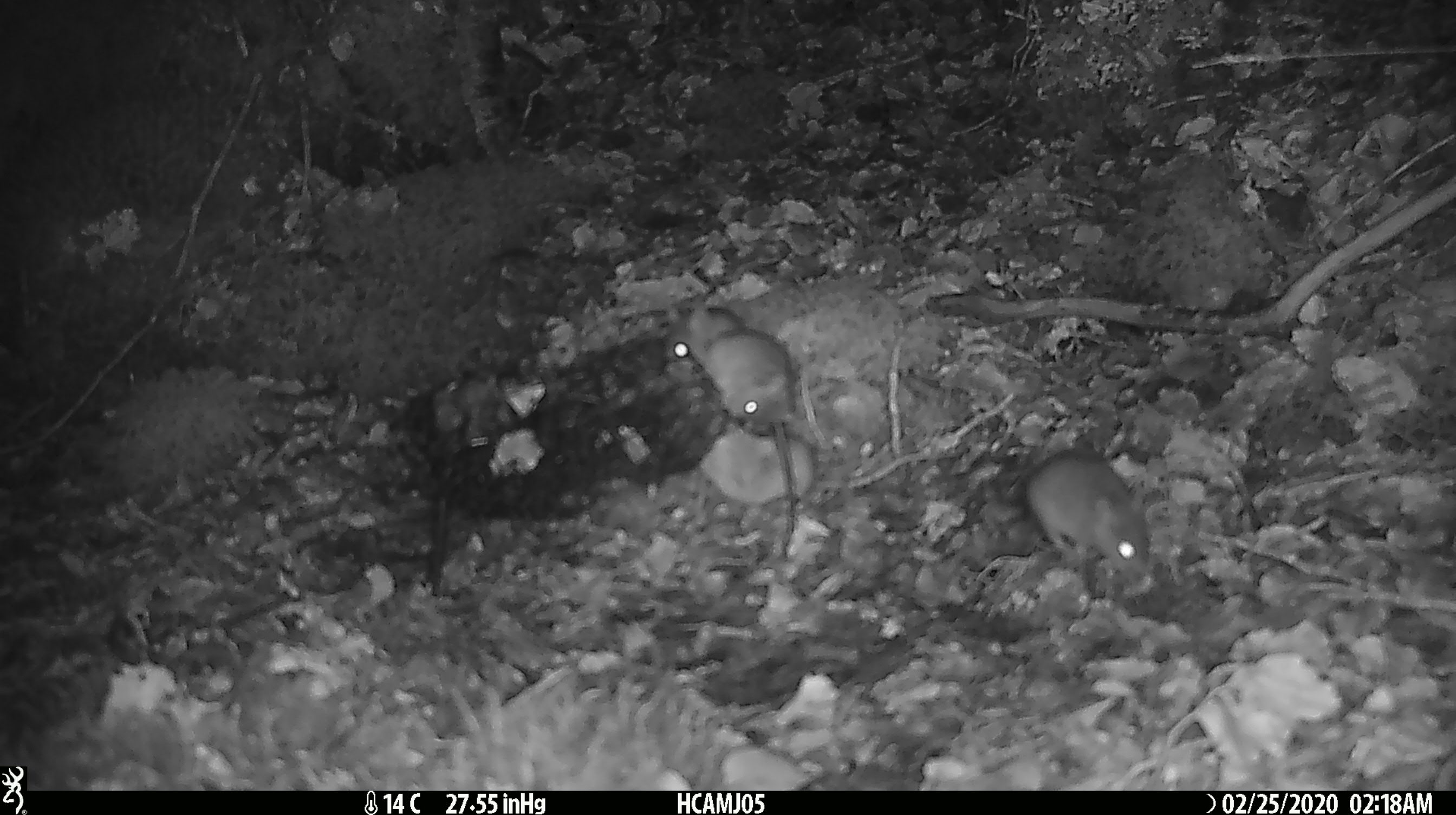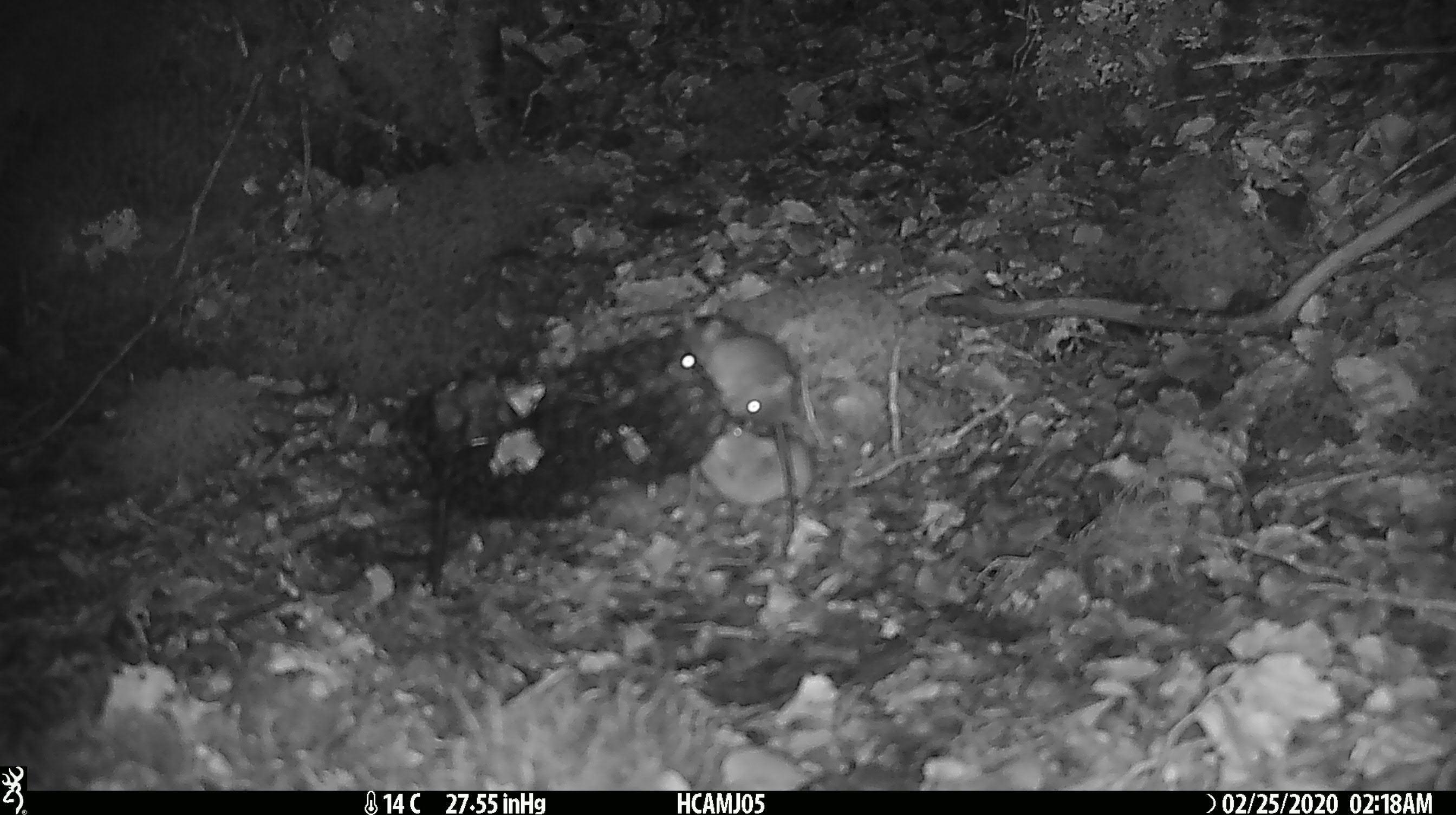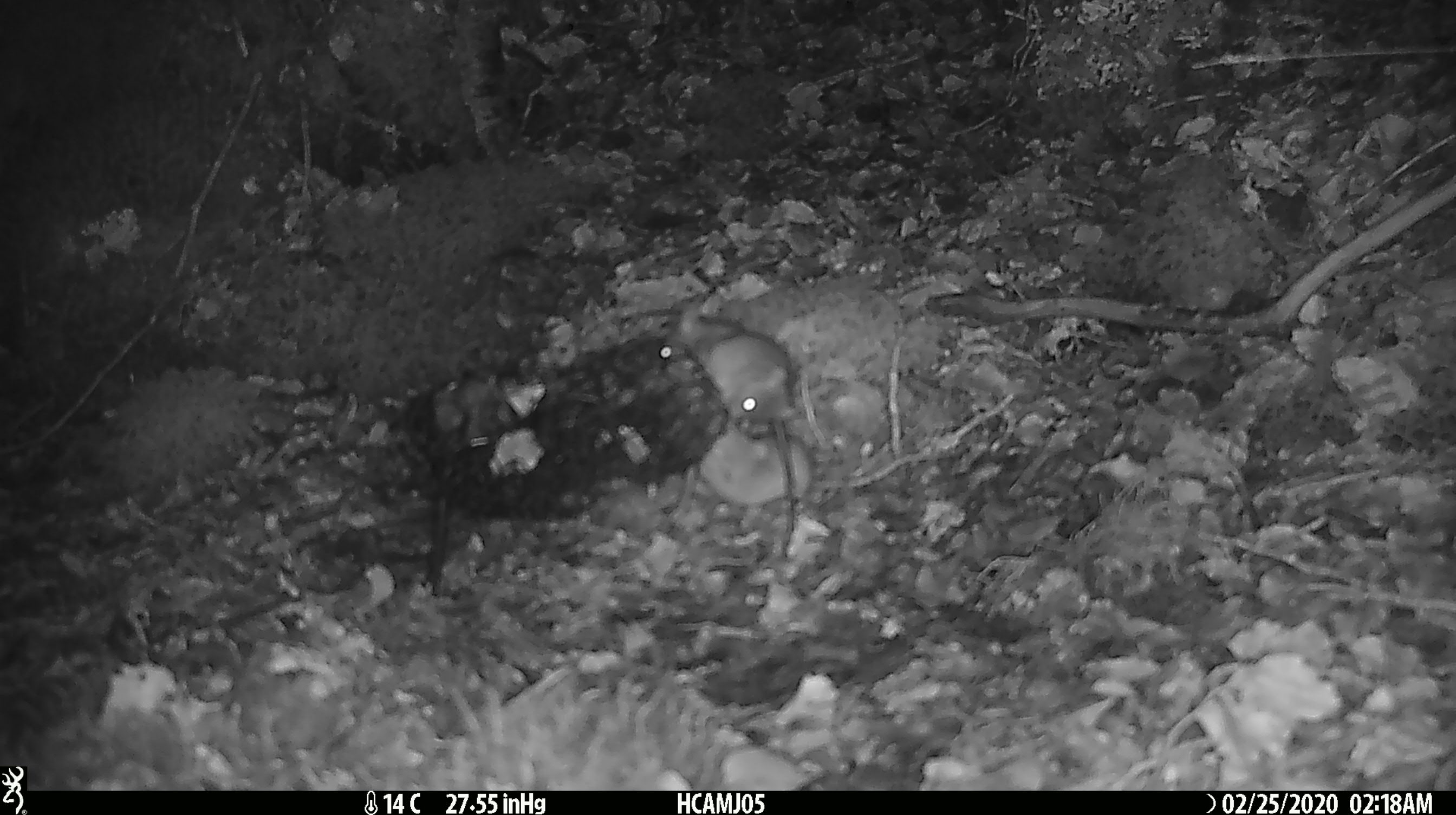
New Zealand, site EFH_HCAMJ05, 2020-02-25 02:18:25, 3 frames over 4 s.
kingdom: Animalia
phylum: Chordata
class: Mammalia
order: Rodentia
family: Muridae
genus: Mus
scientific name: Mus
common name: mouse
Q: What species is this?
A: Mouse (Mus).